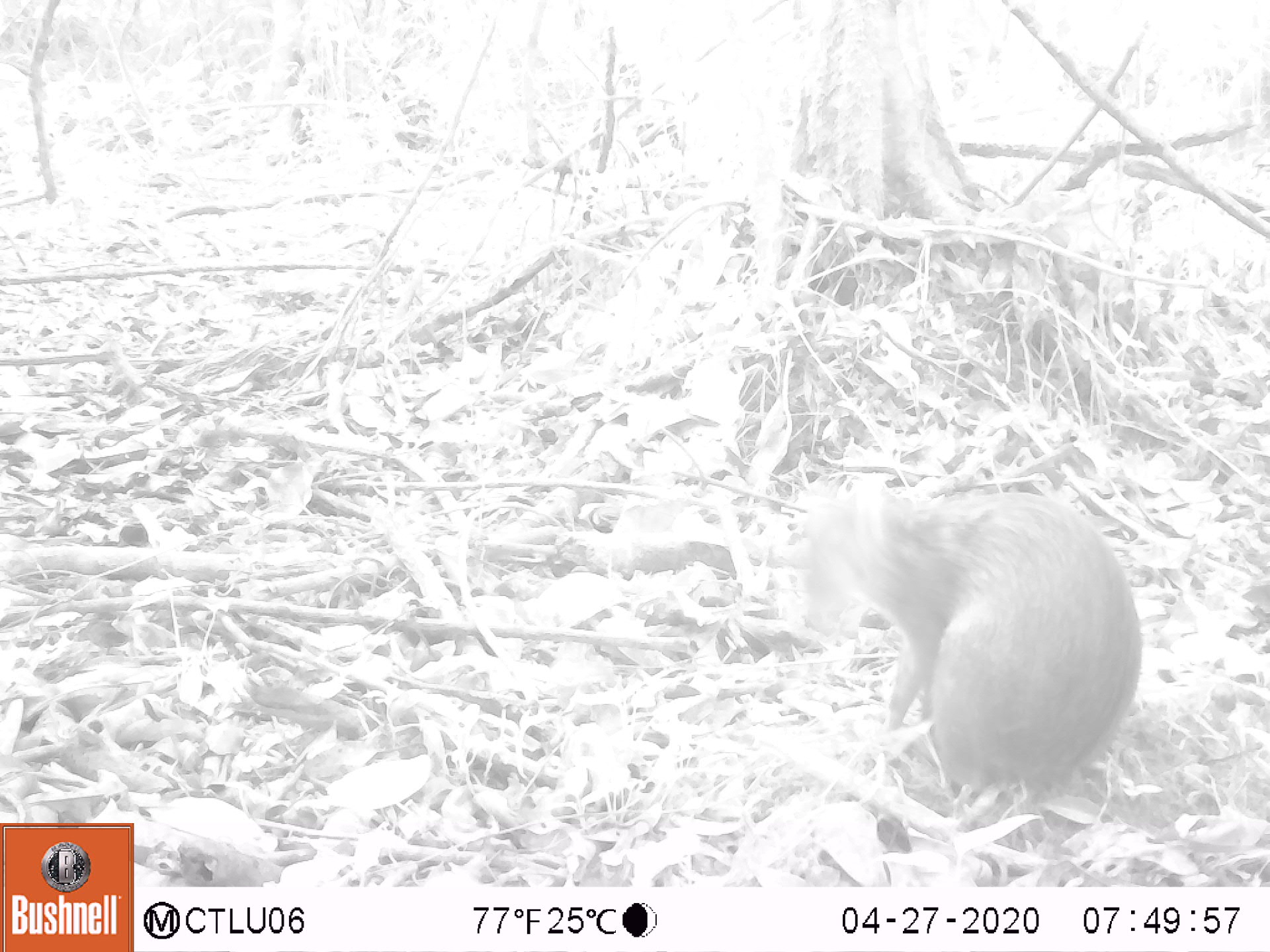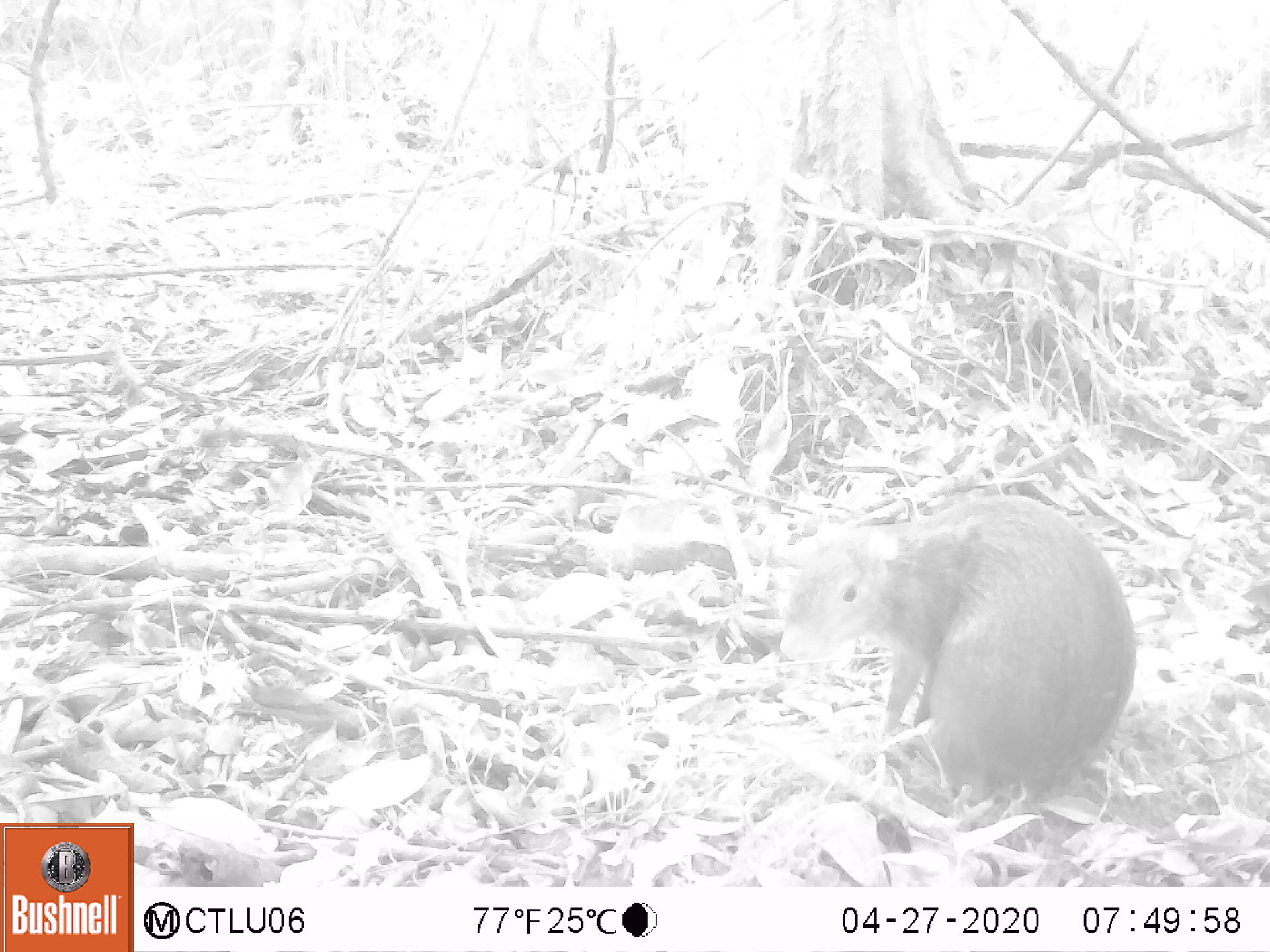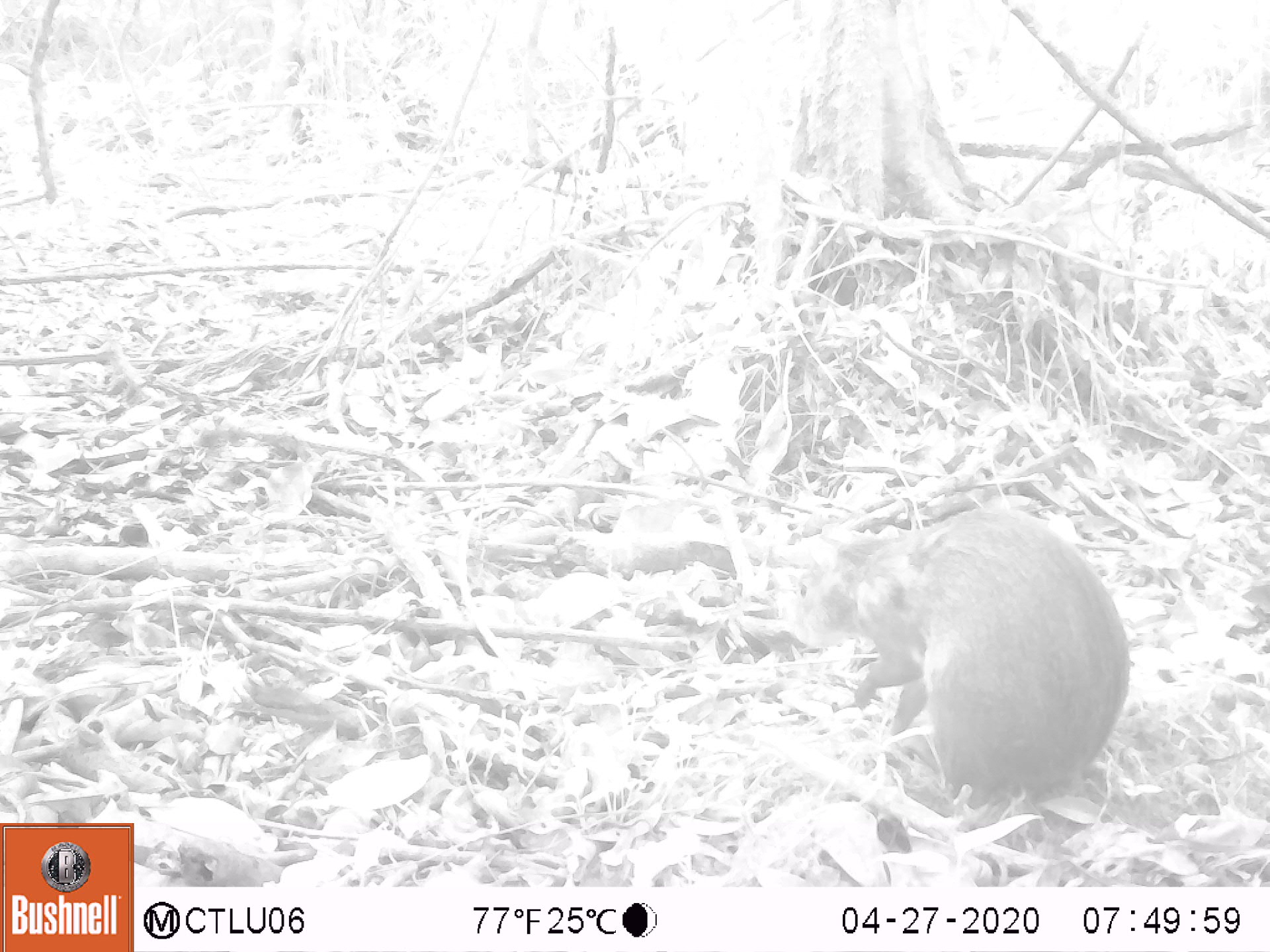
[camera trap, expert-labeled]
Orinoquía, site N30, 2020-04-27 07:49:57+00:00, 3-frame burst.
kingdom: Animalia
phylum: Chordata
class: Mammalia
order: Rodentia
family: Dasyproctidae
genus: Dasyprocta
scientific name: Dasyprocta fuliginosa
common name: black agouti